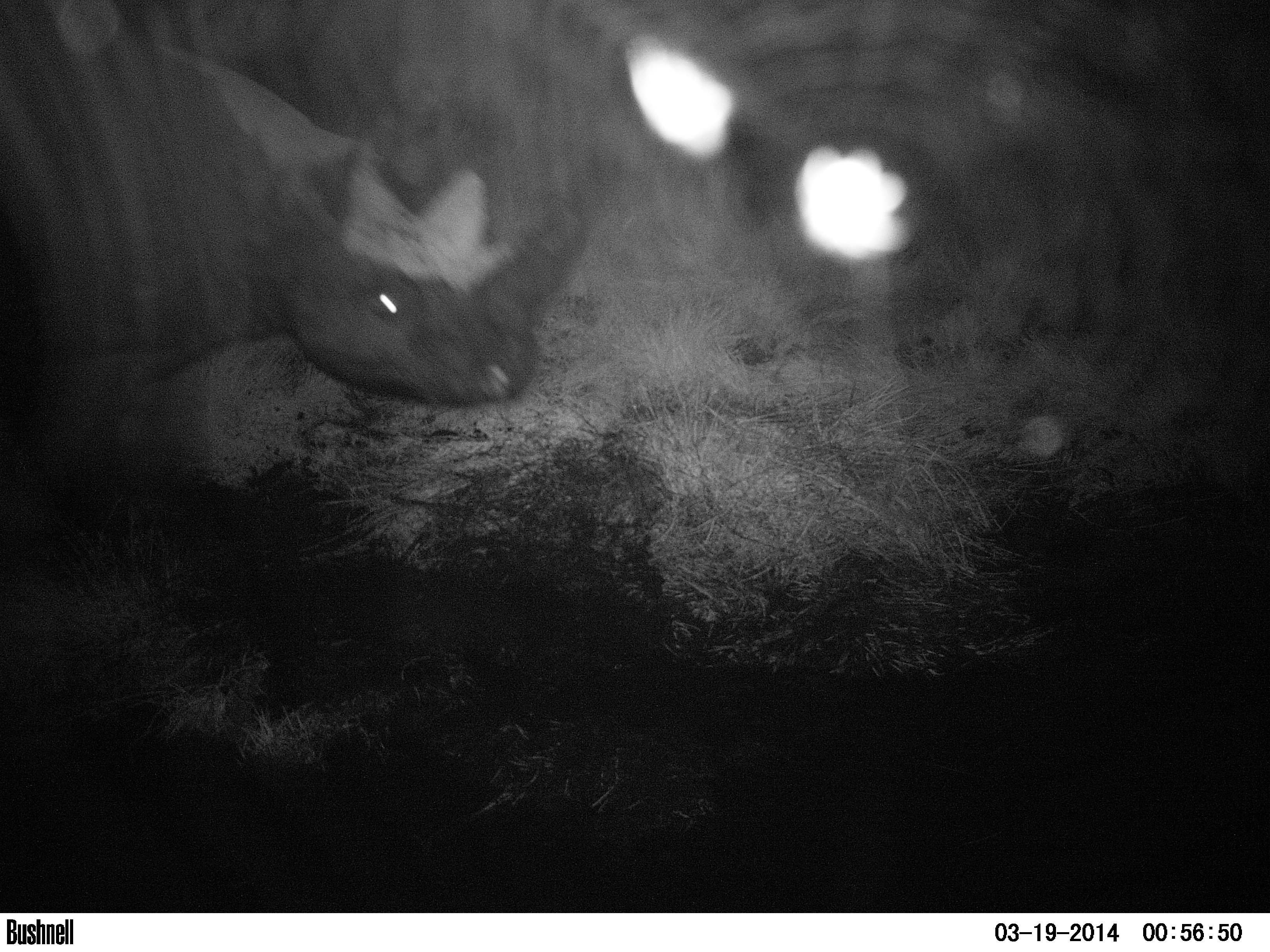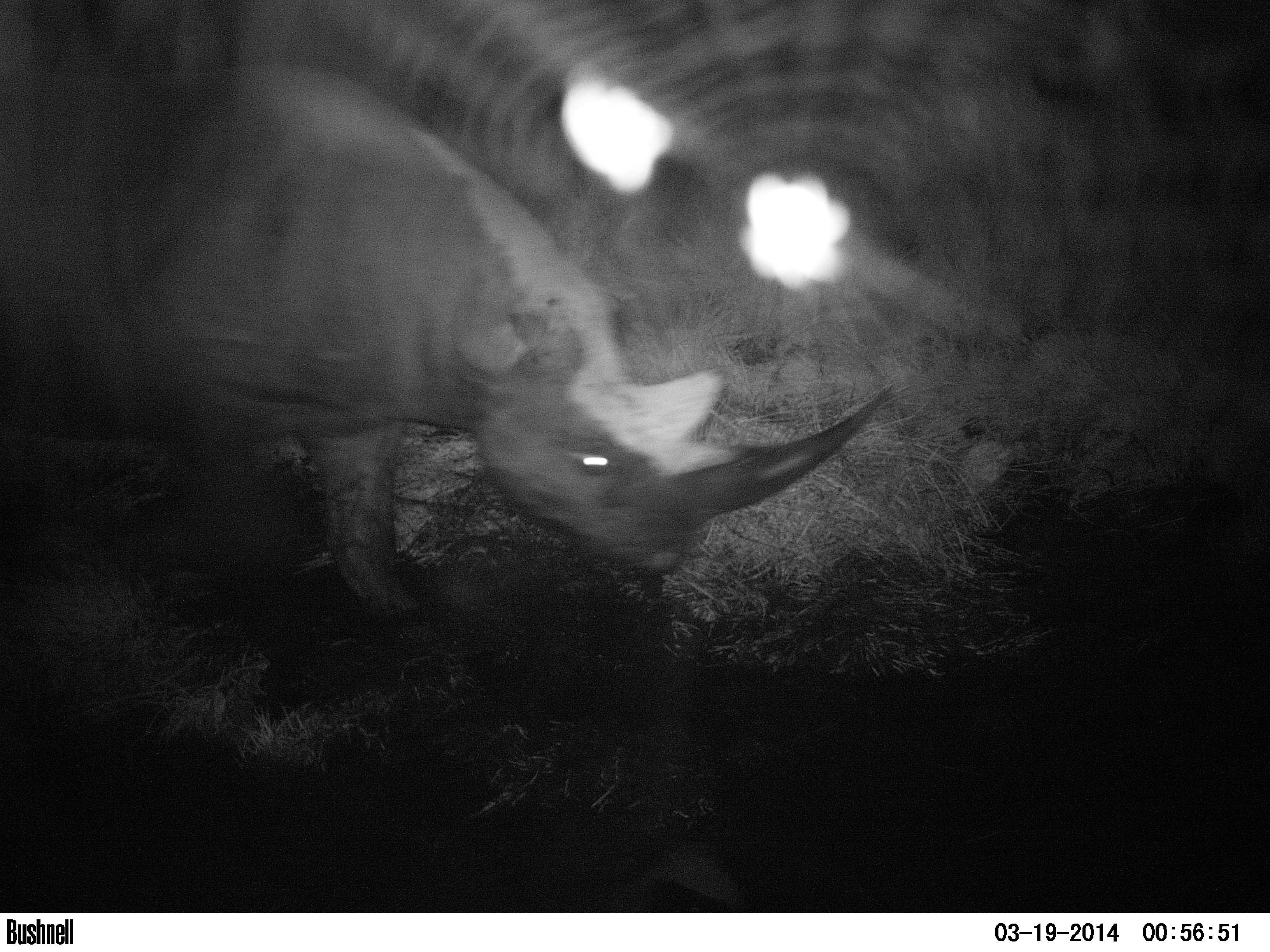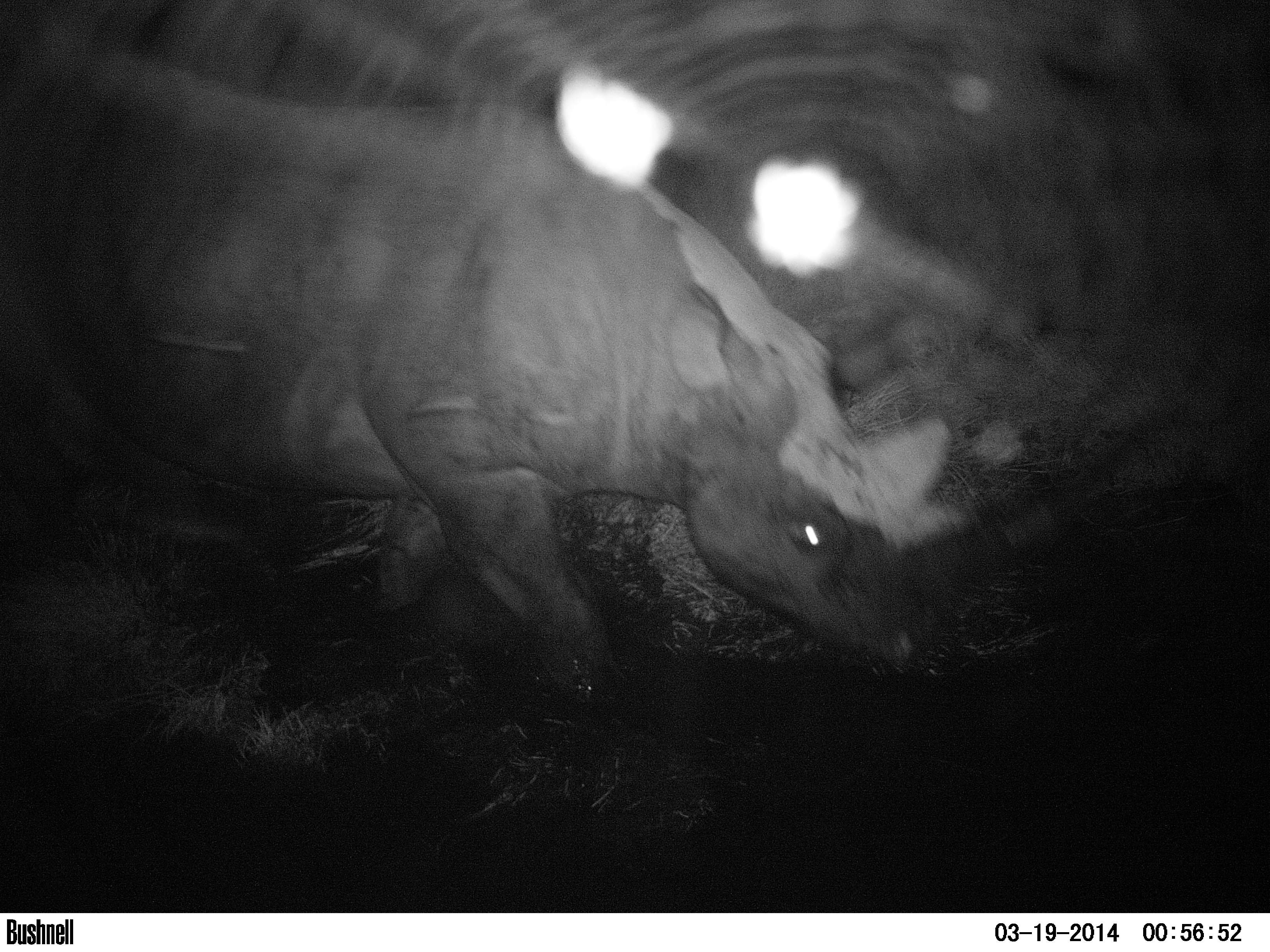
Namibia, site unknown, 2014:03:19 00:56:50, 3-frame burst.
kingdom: Animalia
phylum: Chordata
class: Mammalia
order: Perissodactyla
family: Rhinocerotidae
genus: Diceros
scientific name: Diceros bicornis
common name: black rhinoceros